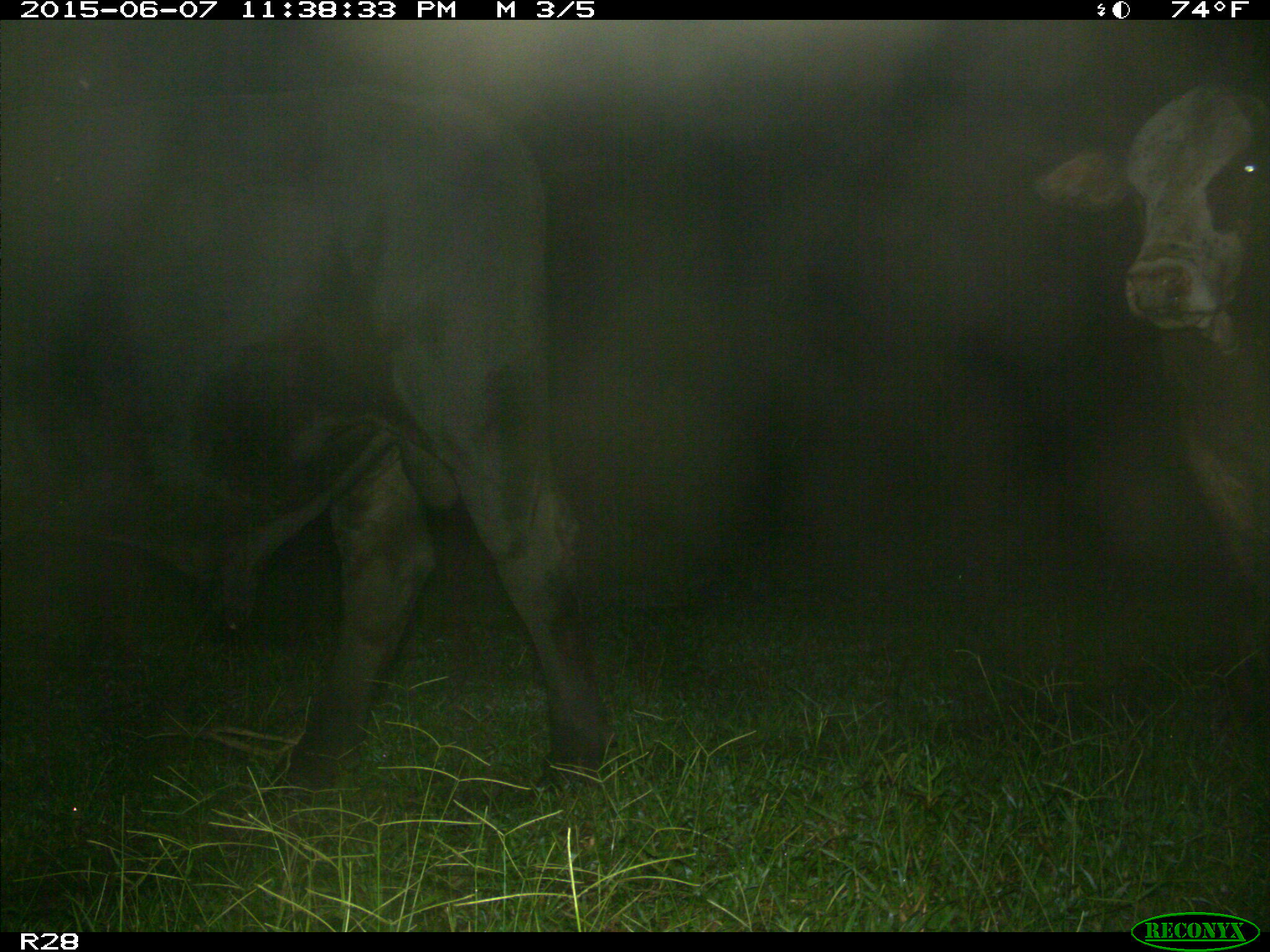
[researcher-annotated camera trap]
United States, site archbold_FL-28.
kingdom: Animalia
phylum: Chordata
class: Mammalia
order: Artiodactyla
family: Bovidae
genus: Bos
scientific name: Bos taurus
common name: domestic cow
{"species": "Bos taurus (domestic cow)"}